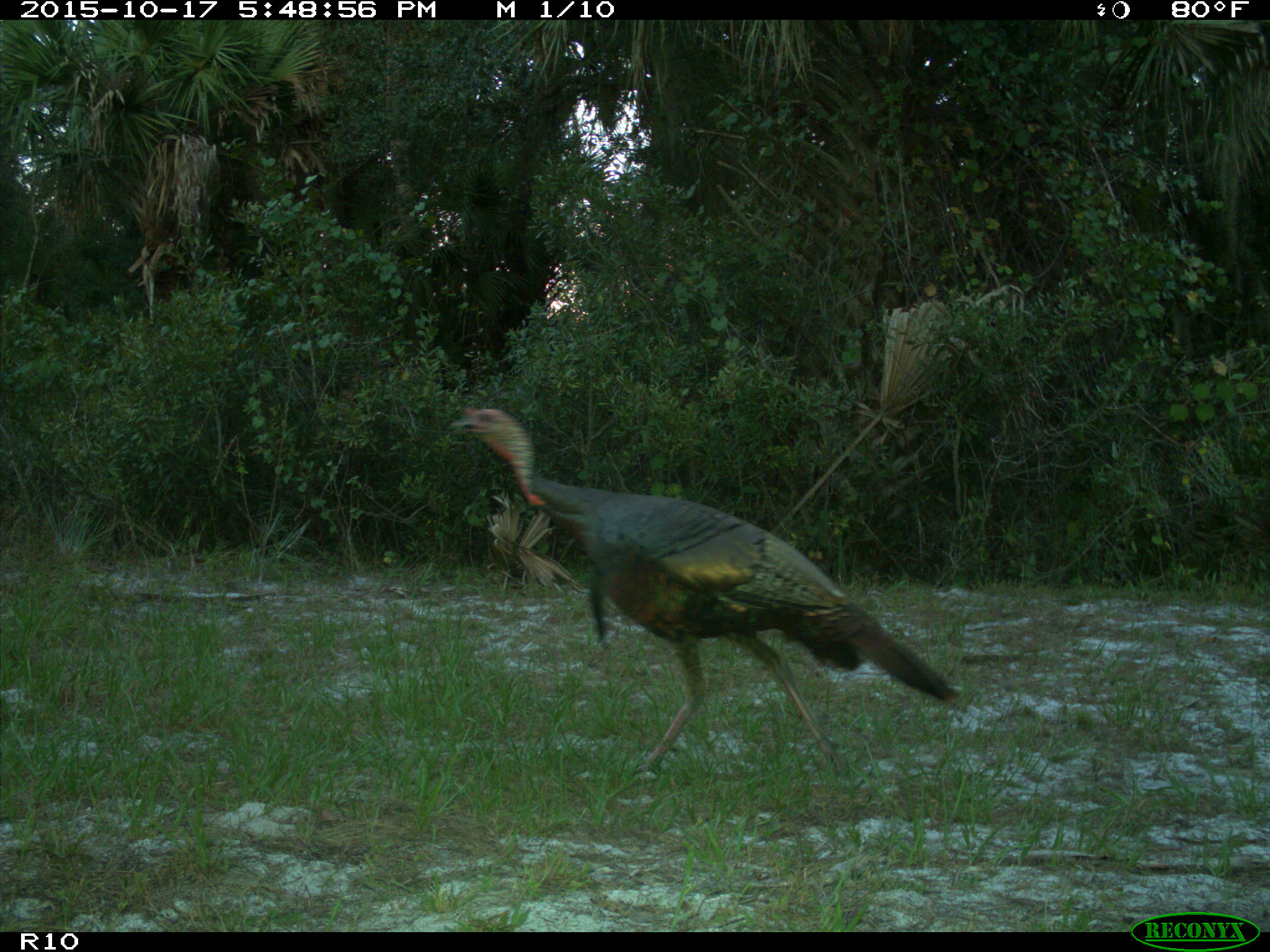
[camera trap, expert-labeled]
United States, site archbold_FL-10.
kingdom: Animalia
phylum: Chordata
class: Aves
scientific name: Aves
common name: birds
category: unidentified bird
Unidentified bird (birds) (Aves).